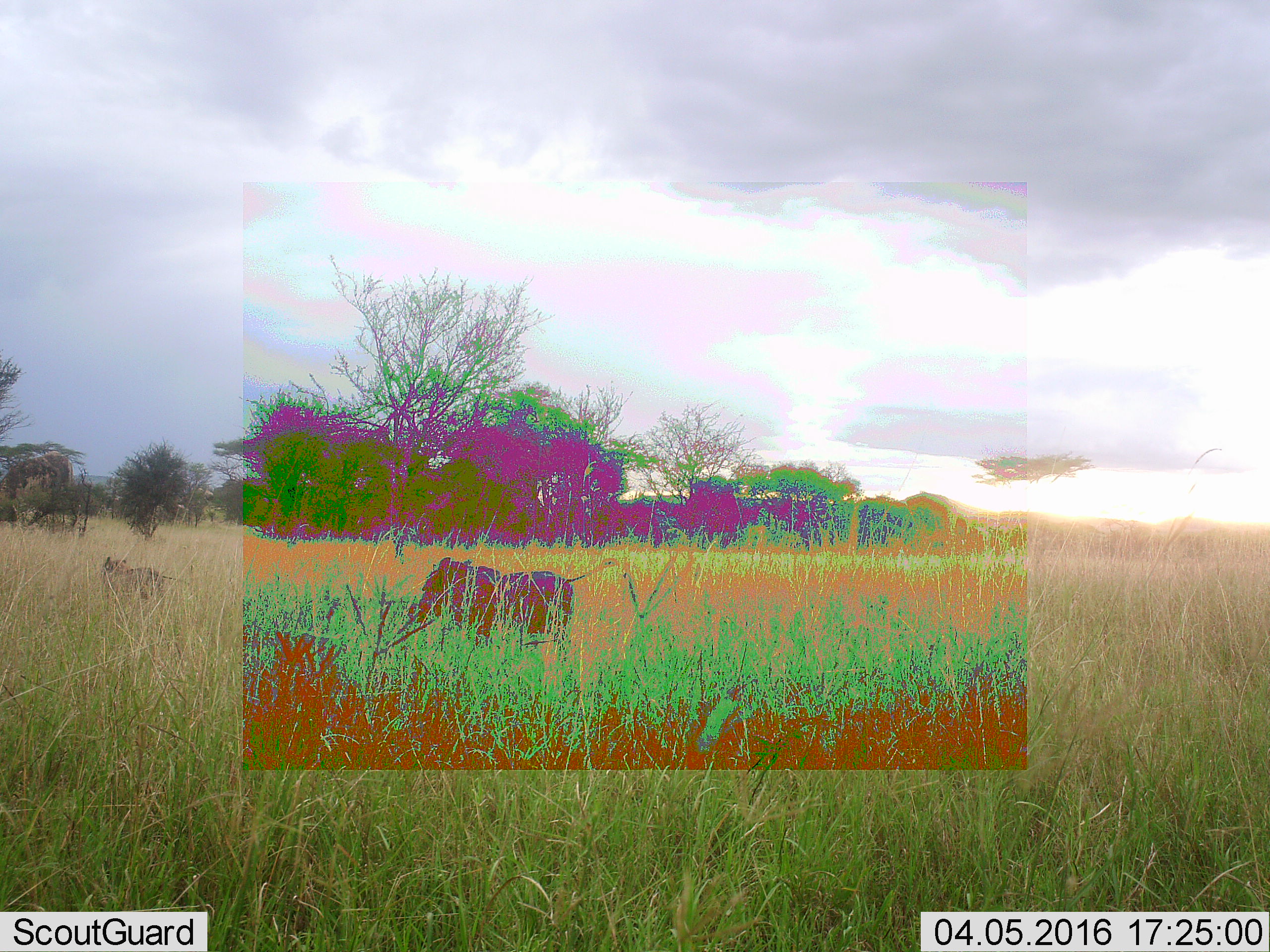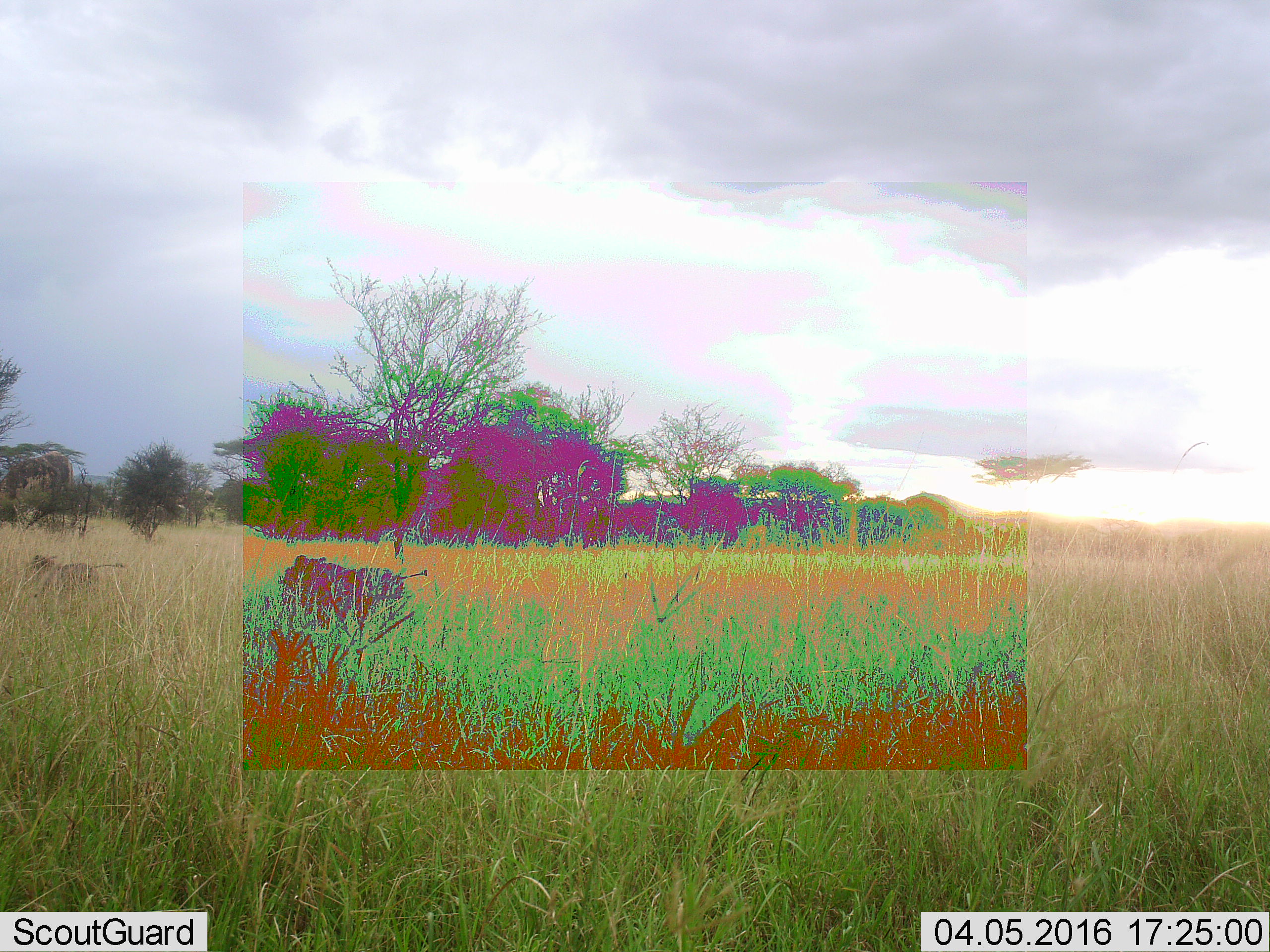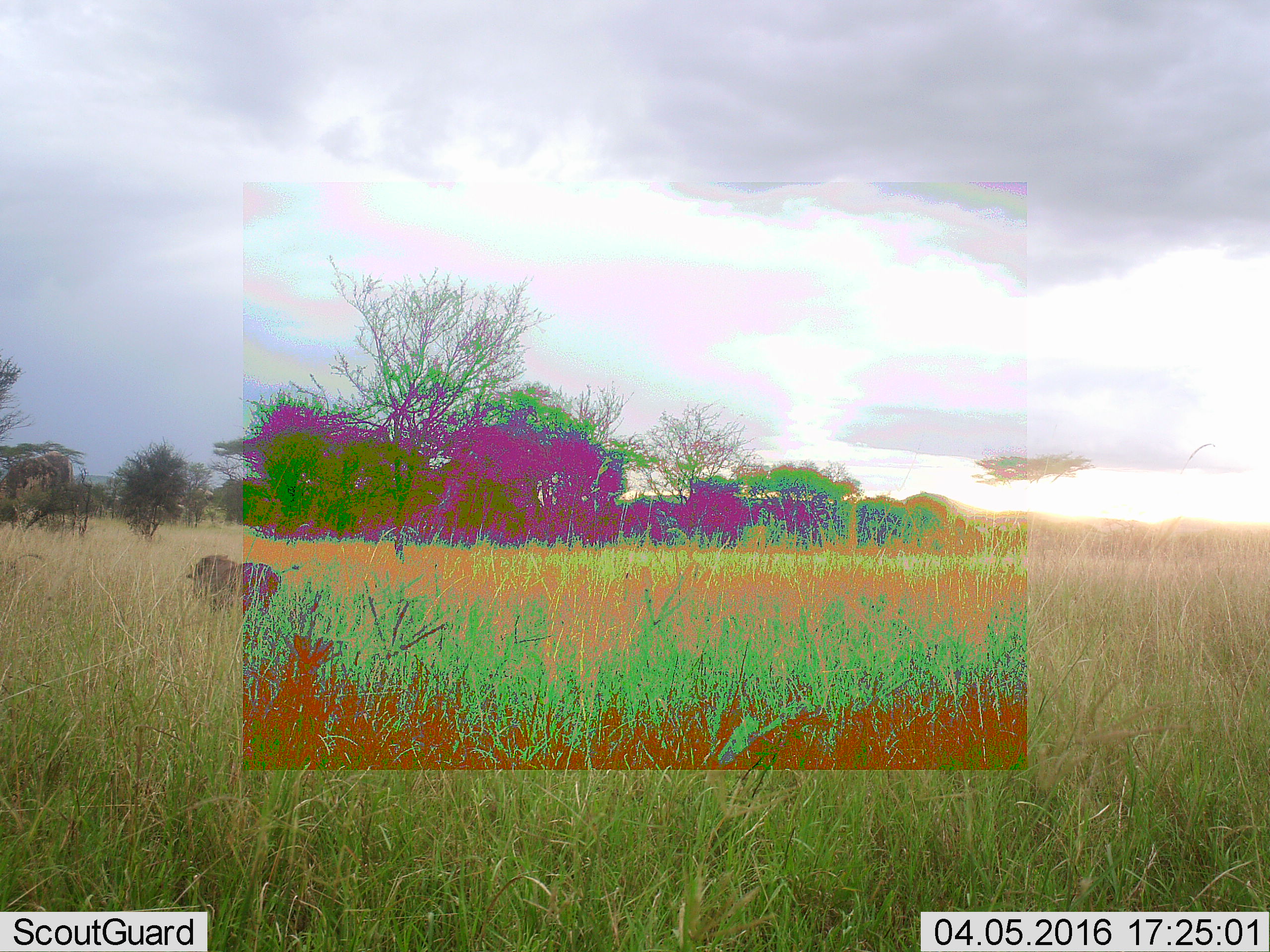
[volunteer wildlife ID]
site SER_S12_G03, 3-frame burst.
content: unidentified animal